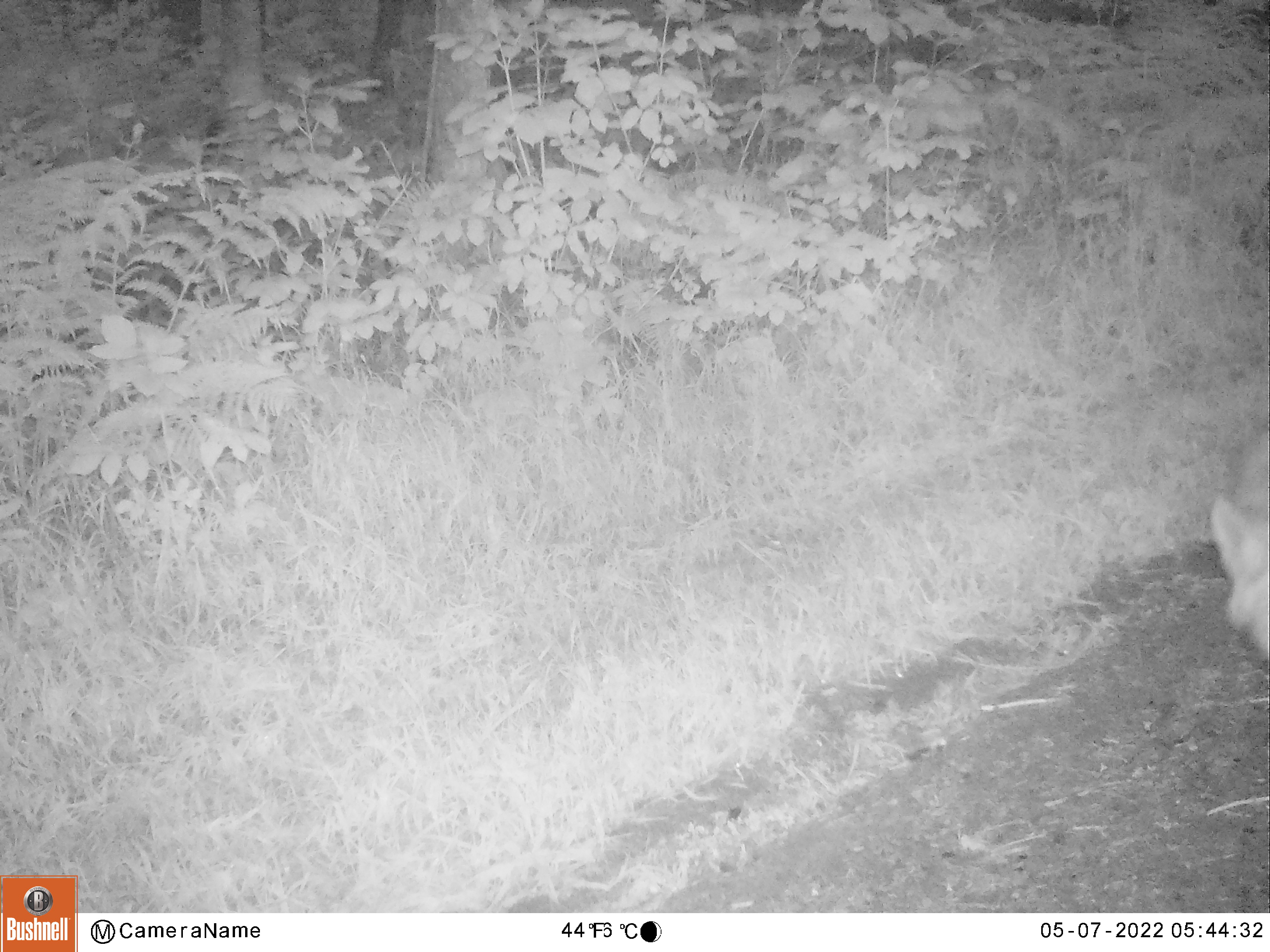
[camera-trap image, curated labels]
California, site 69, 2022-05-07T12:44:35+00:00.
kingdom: Animalia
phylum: Chordata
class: Mammalia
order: Carnivora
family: Canidae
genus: Canis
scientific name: Canis latrans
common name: coyote